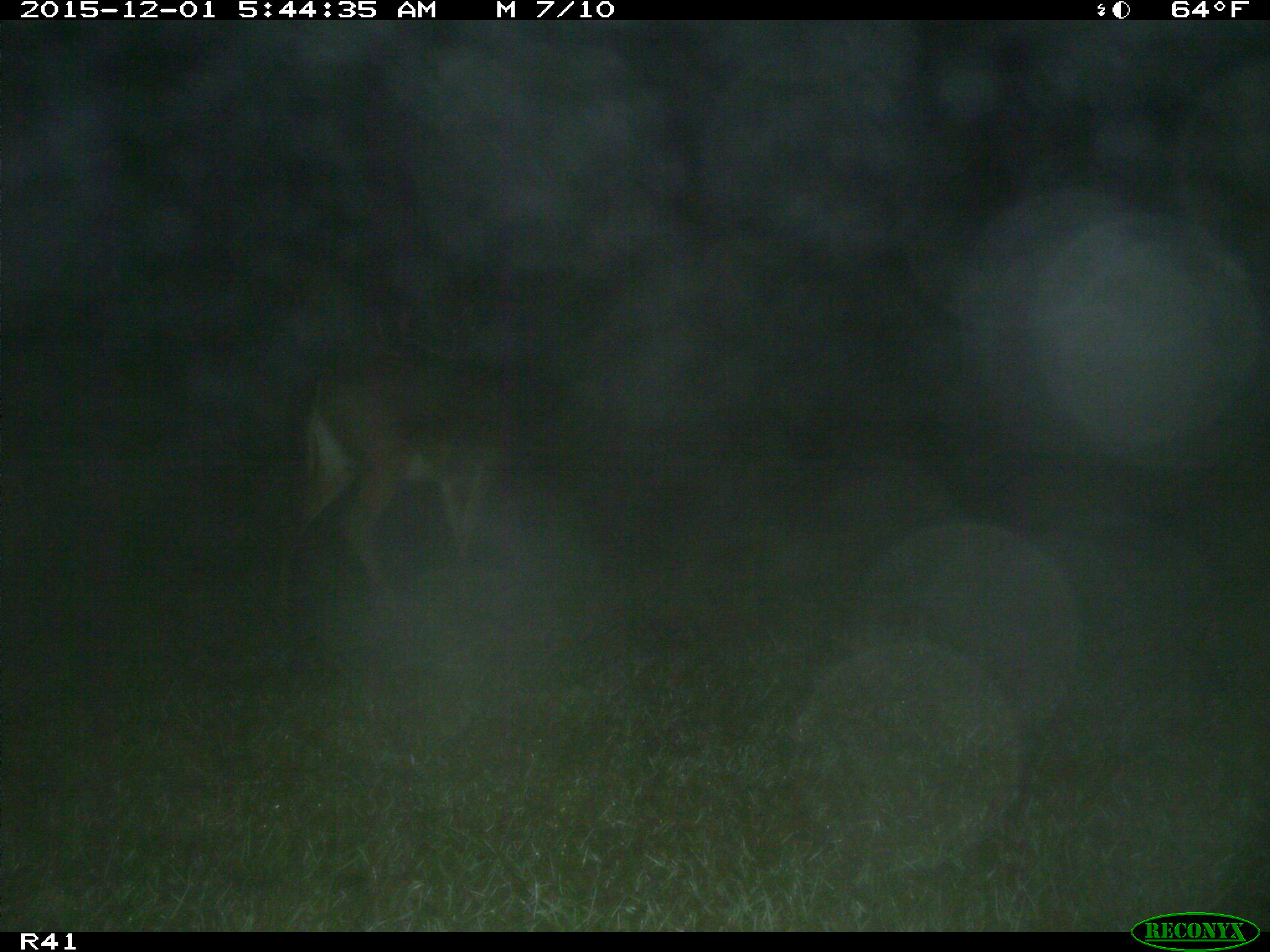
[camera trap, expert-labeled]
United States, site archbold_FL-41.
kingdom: Animalia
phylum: Chordata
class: Mammalia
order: Artiodactyla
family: Cervidae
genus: Odocoileus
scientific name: Odocoileus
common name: deer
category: unidentified deer